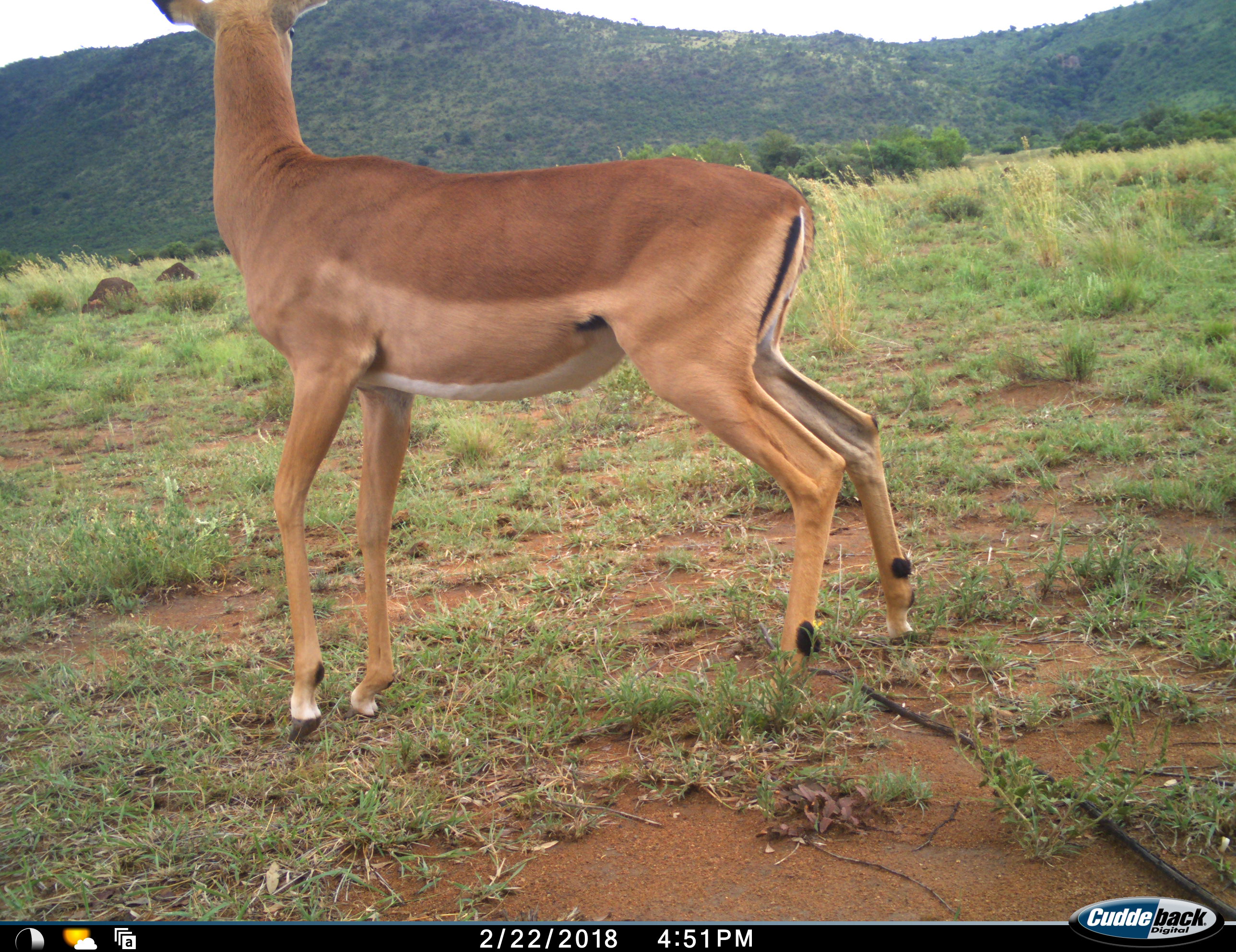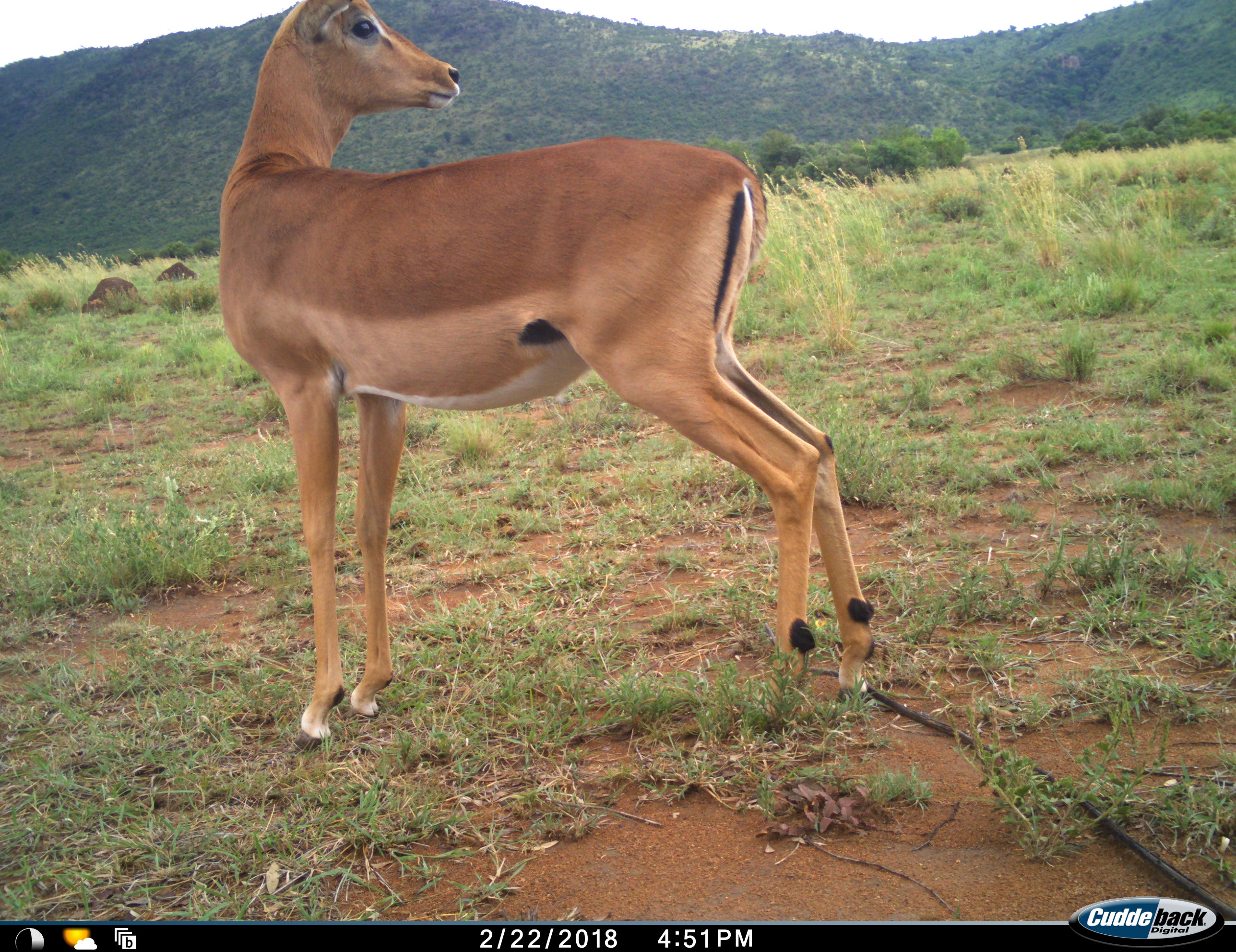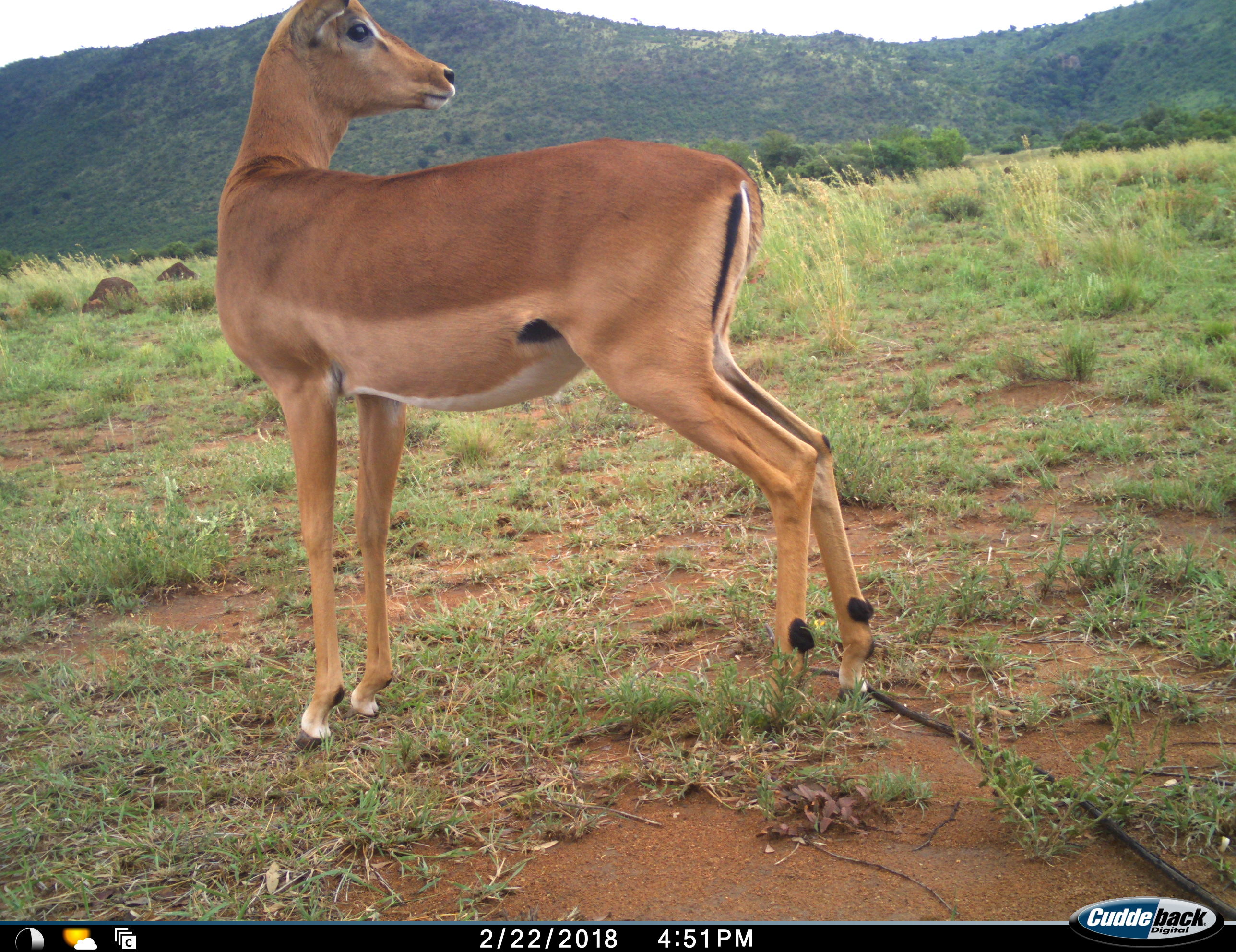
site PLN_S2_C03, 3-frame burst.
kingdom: Animalia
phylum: Chordata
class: Mammalia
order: Artiodactyla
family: Bovidae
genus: Aepyceros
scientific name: Aepyceros melampus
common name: impala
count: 1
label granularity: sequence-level